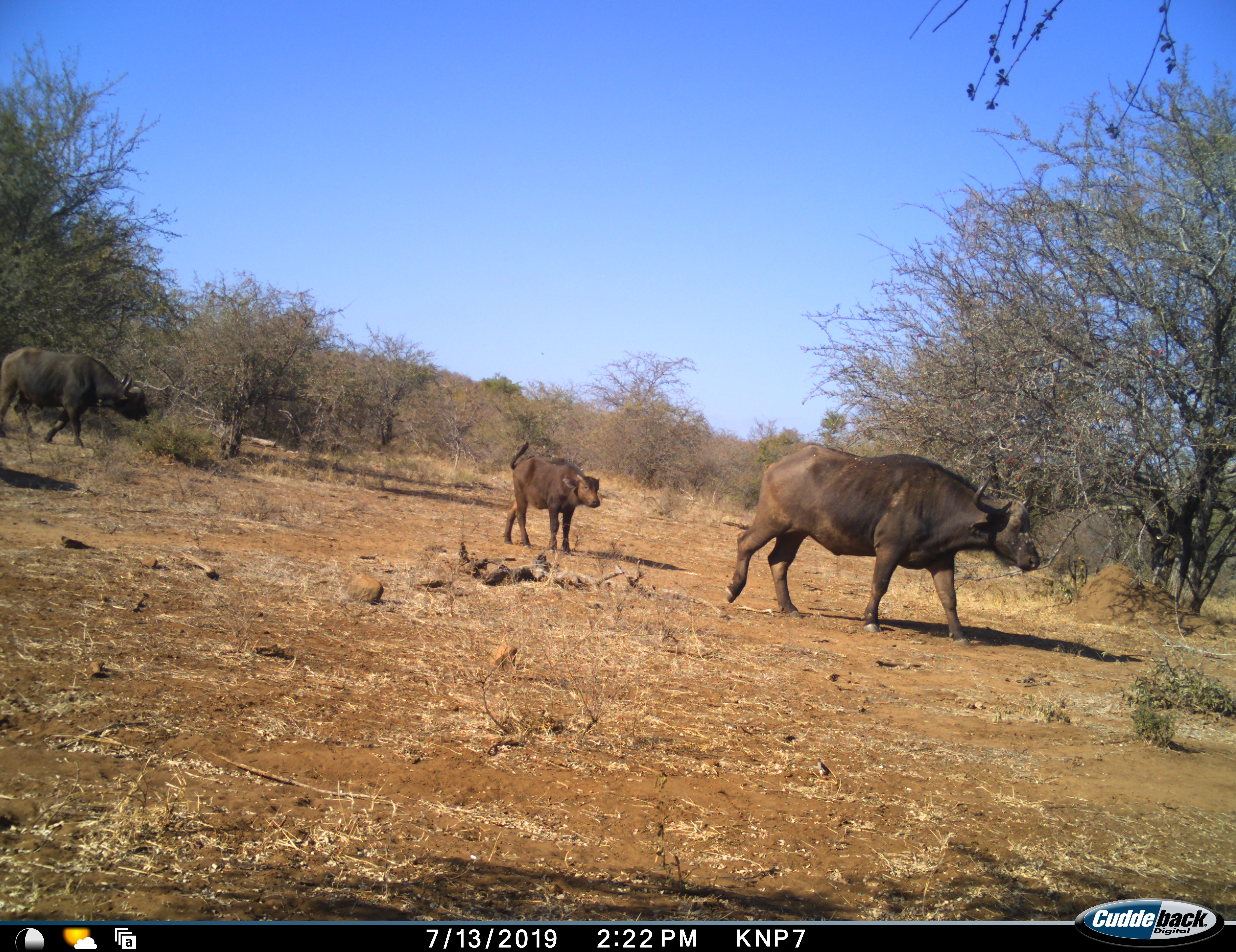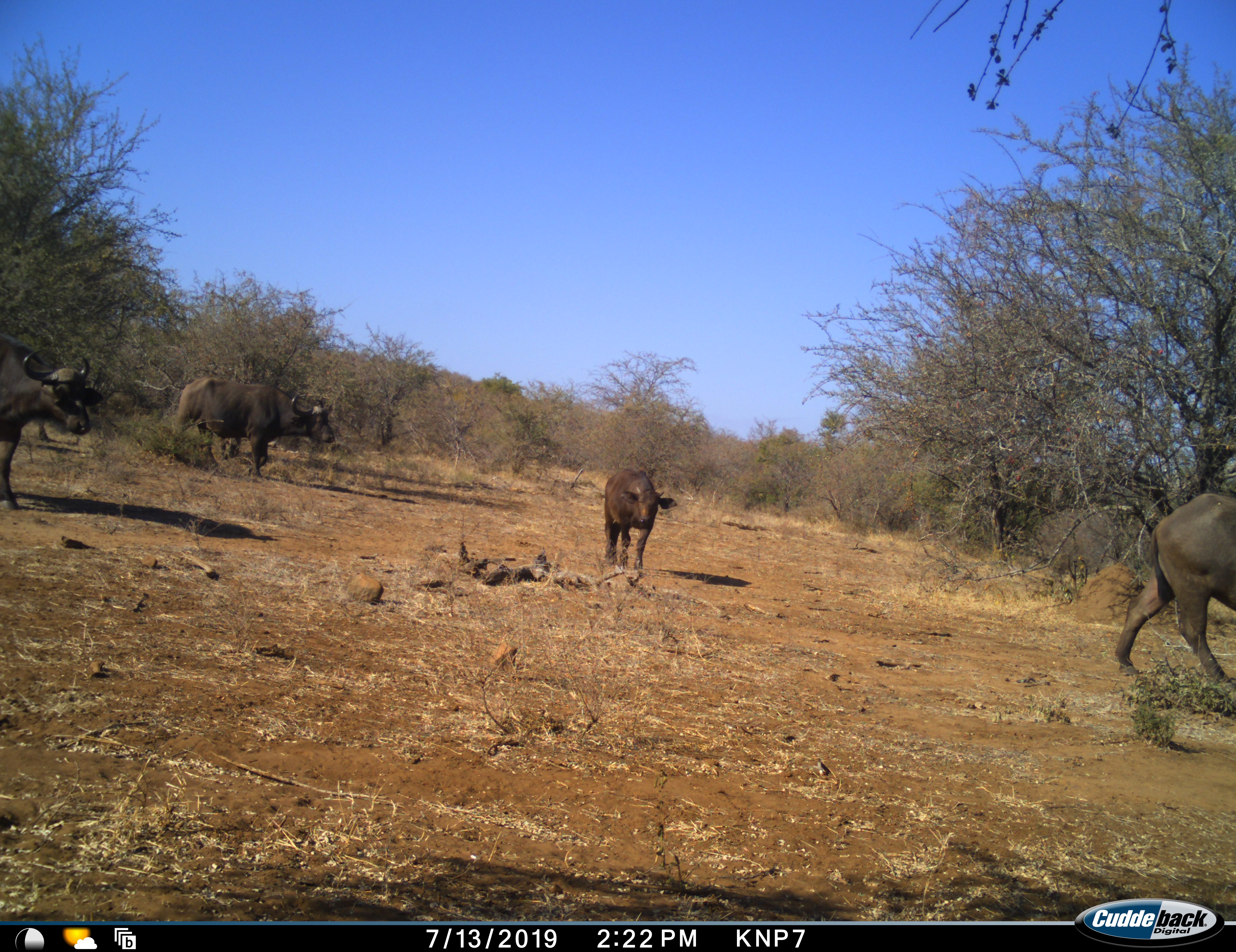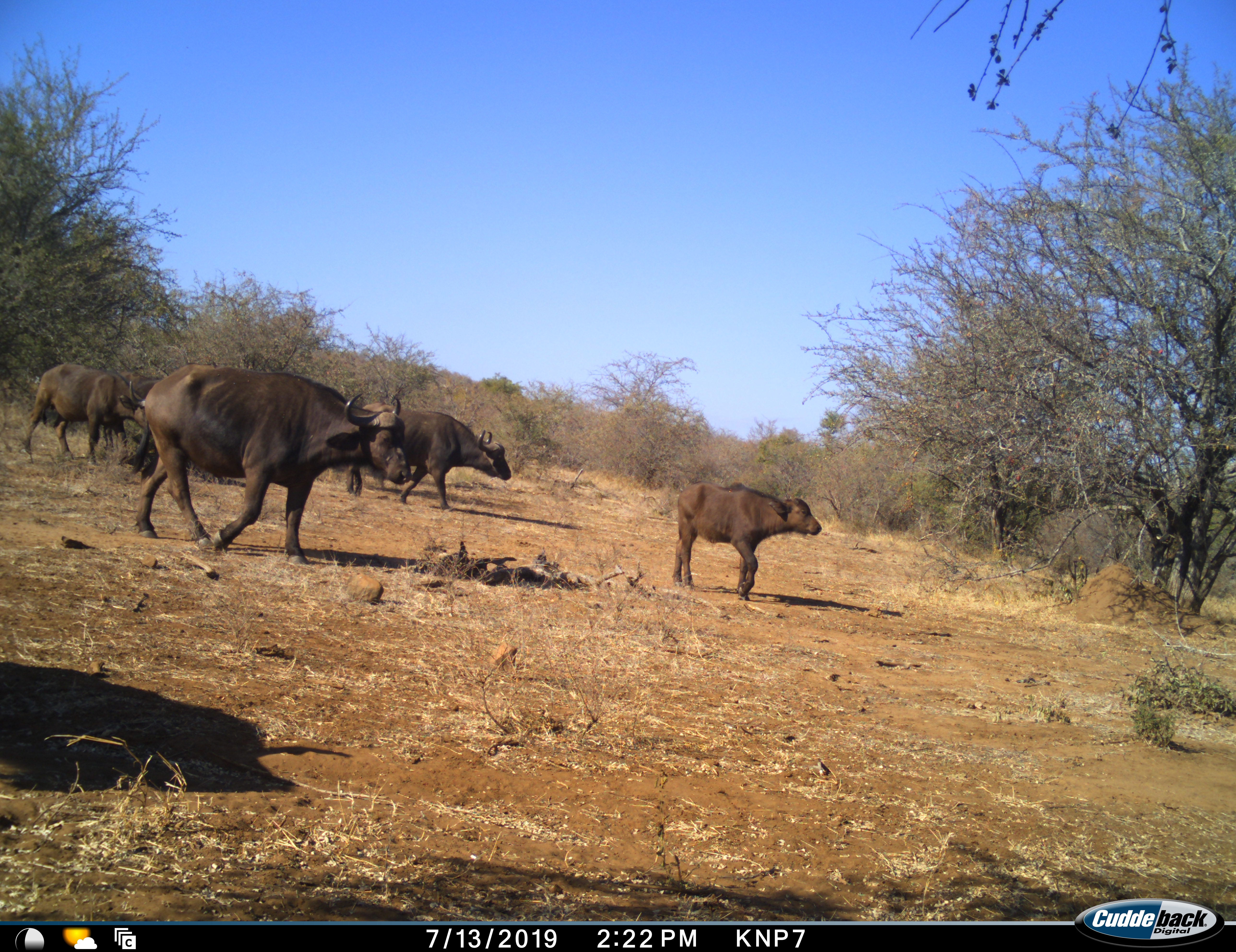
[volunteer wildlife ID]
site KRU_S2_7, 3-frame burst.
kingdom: Animalia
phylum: Chordata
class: Mammalia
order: Artiodactyla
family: Bovidae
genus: Syncerus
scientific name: Syncerus caffer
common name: african buffalo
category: buffalo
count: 5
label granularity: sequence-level